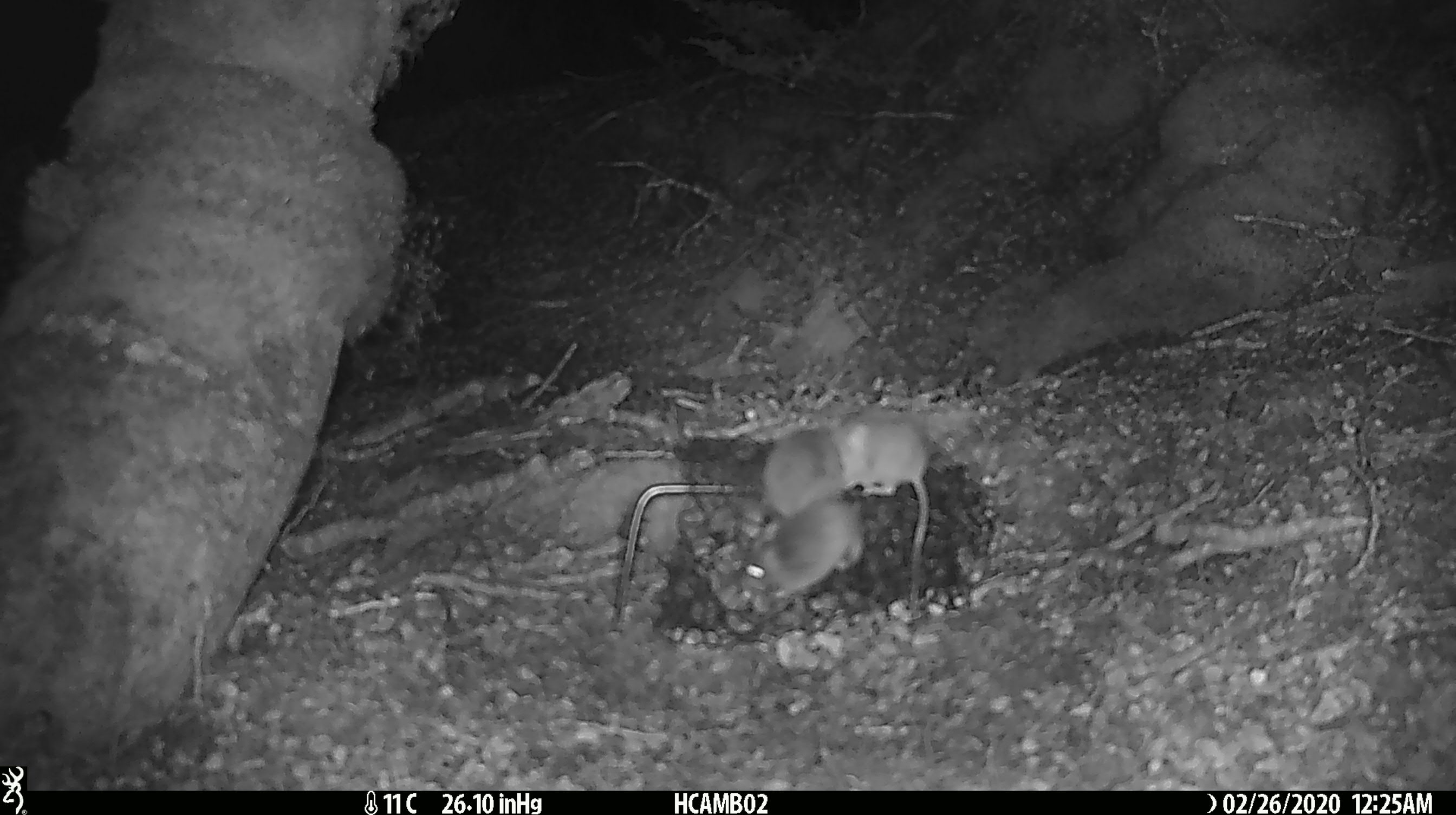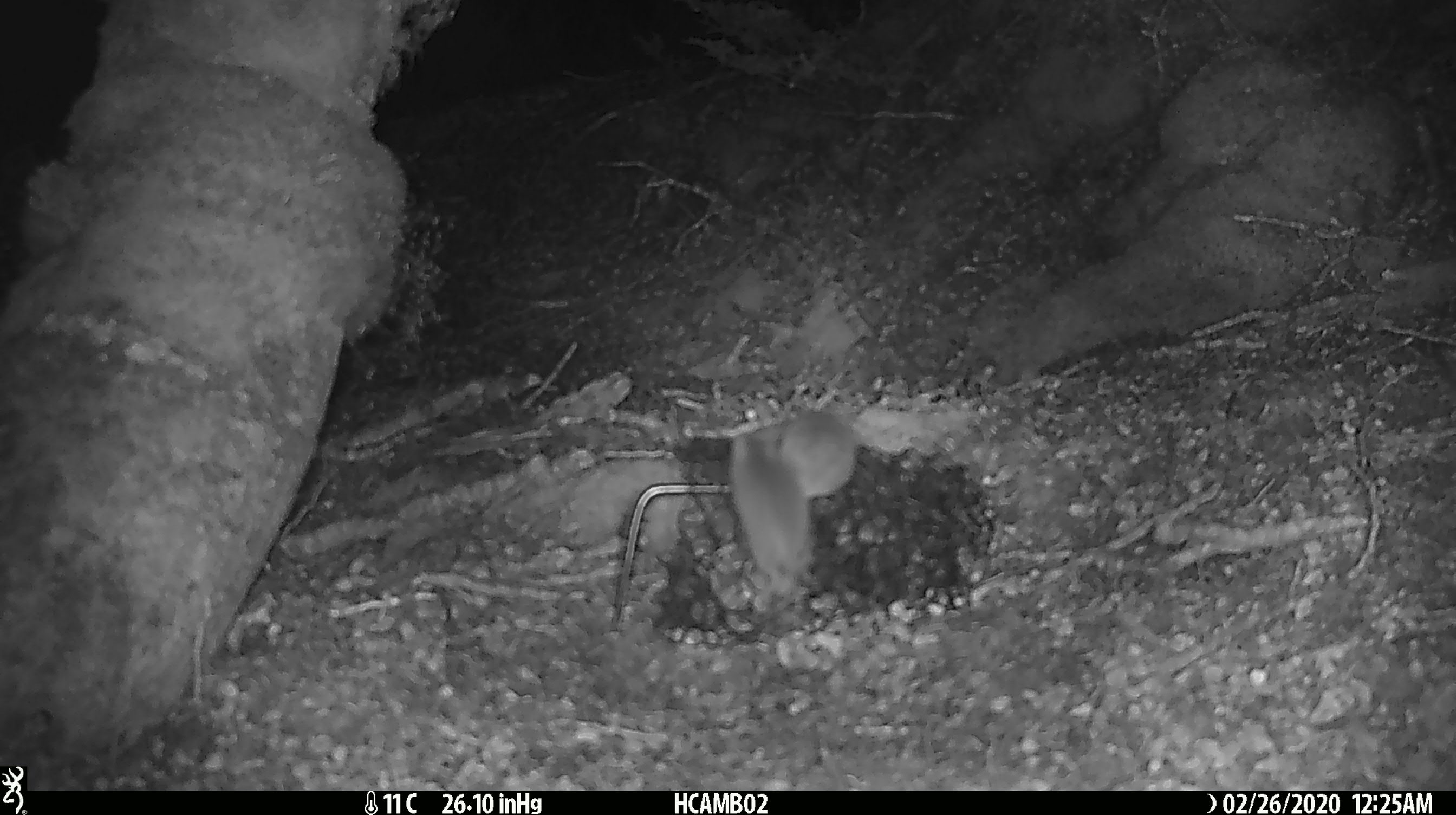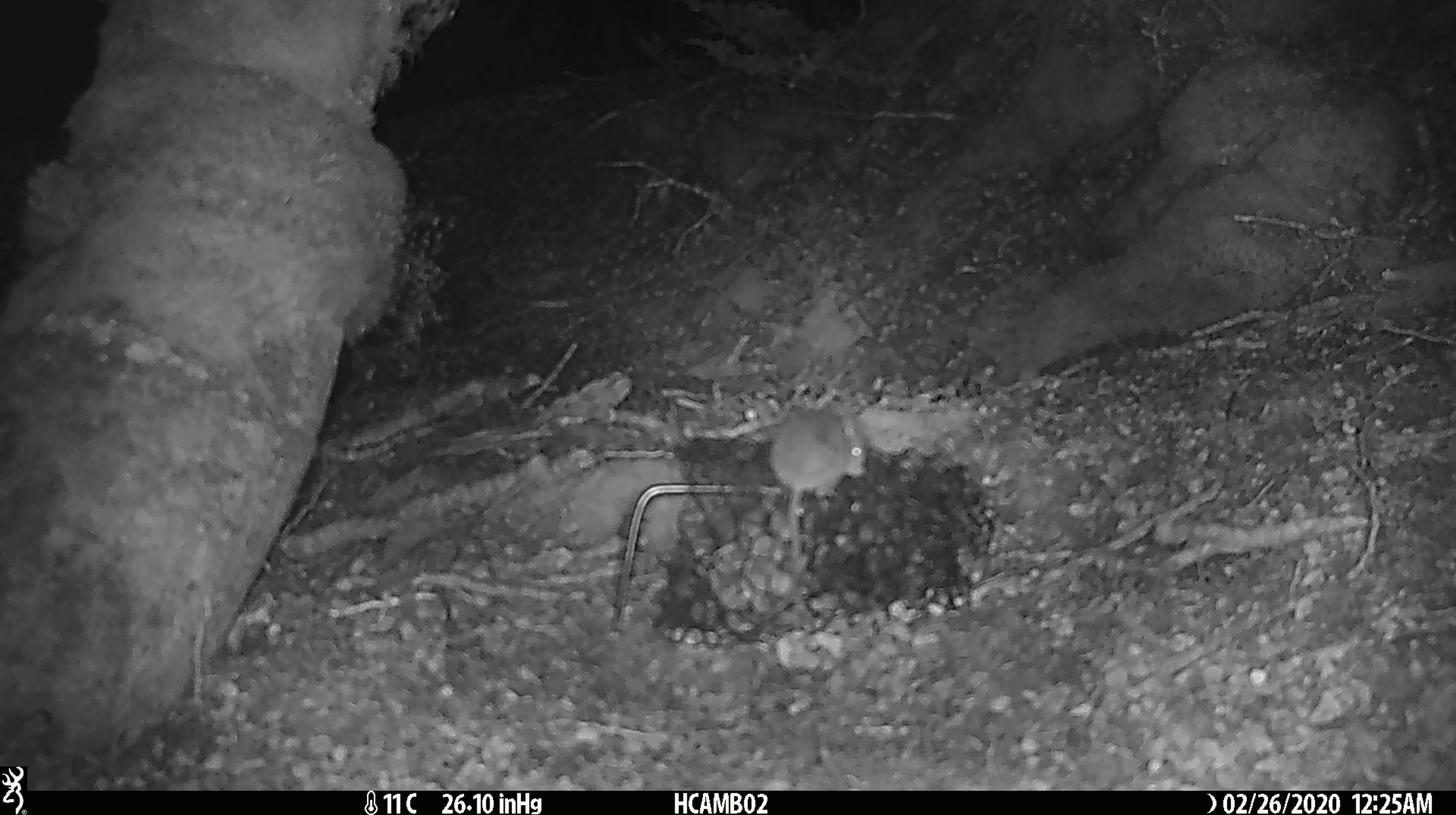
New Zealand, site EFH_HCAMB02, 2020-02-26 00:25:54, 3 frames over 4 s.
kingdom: Animalia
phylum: Chordata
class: Mammalia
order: Rodentia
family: Muridae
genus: Mus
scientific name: Mus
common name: mouse